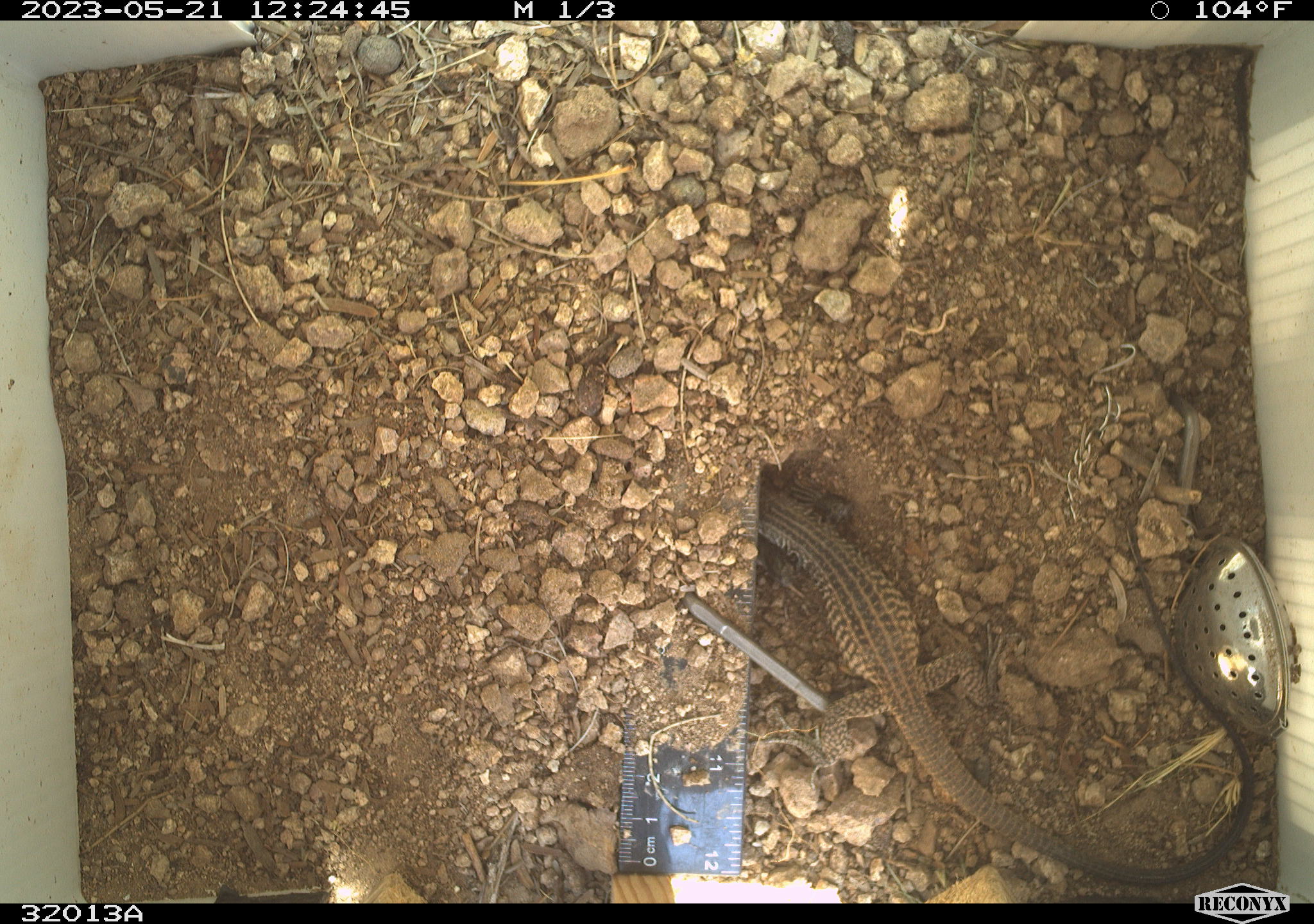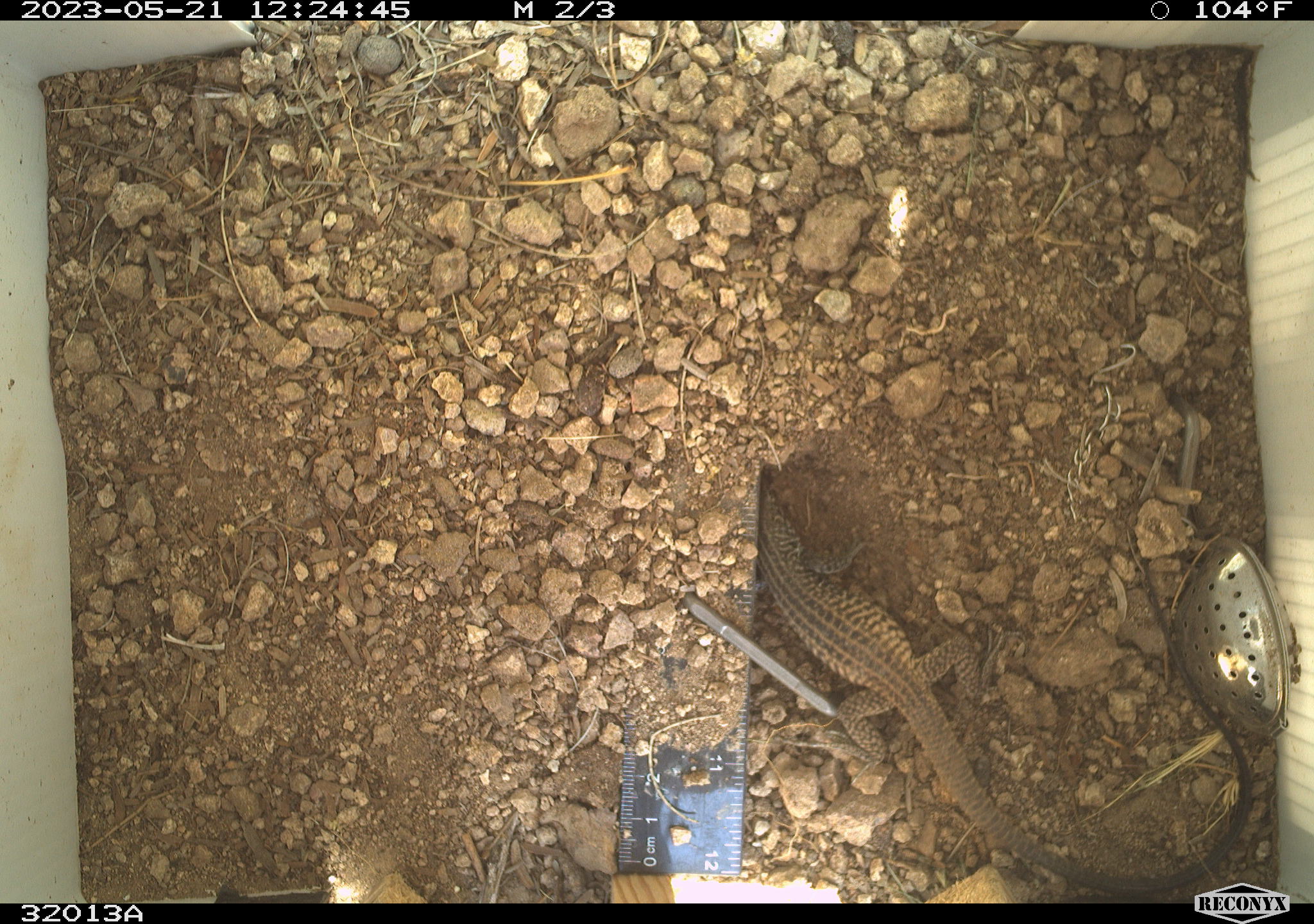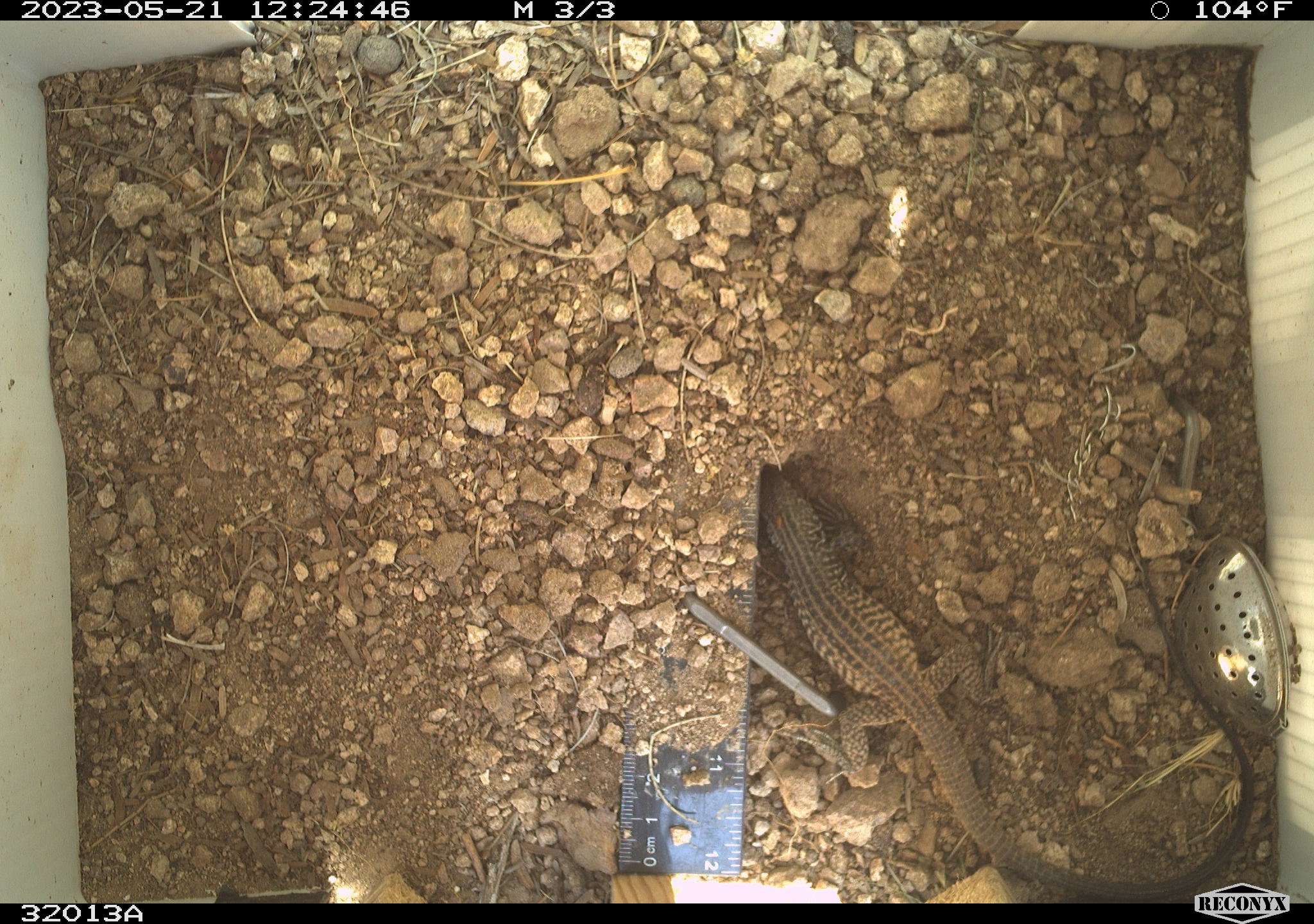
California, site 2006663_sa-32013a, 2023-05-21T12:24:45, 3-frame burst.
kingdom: Animalia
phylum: Chordata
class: Reptilia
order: Squamata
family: Teiidae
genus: Aspidoscelis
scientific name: Aspidoscelis tigris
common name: western whiptail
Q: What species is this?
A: Western whiptail (Aspidoscelis tigris).